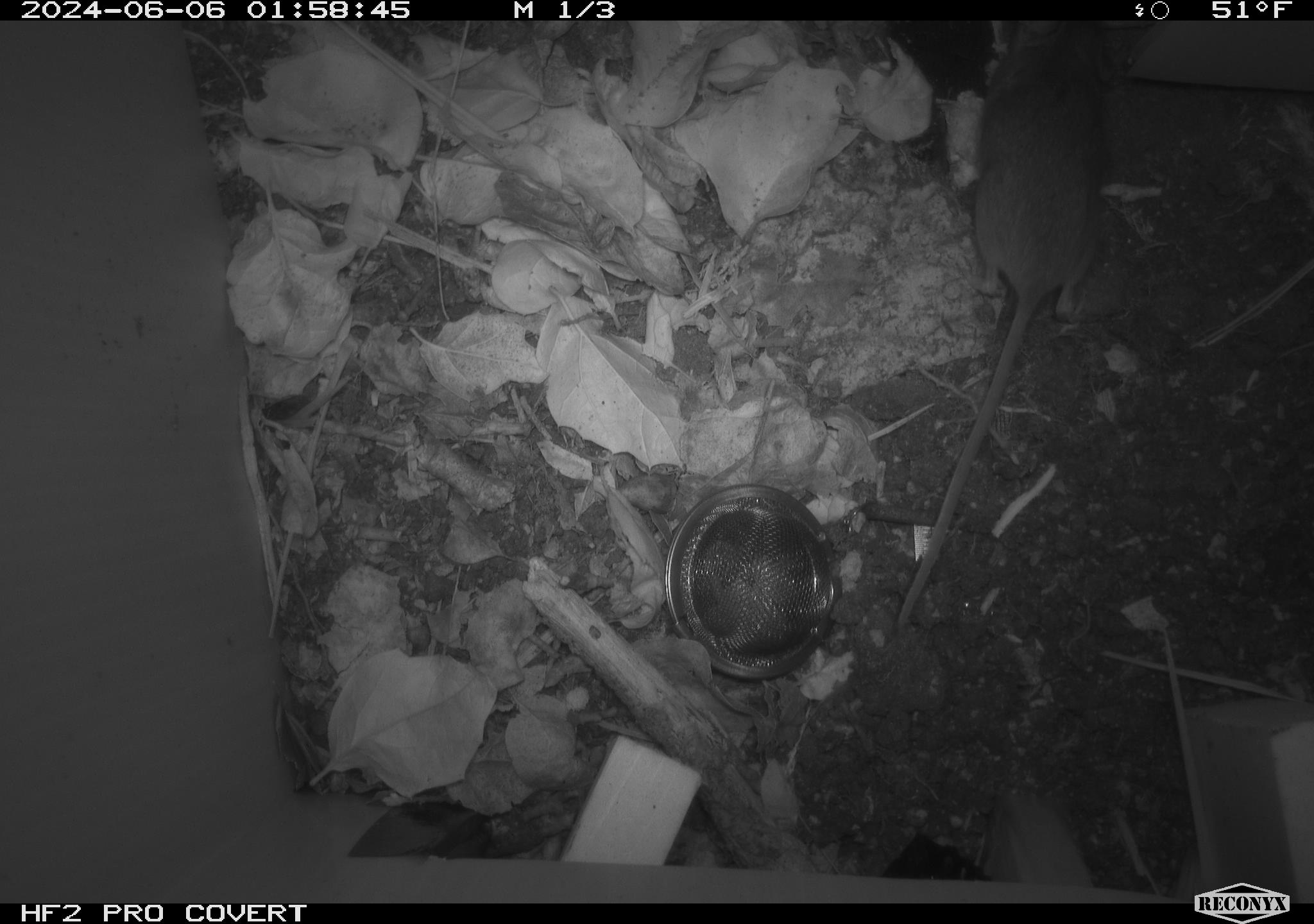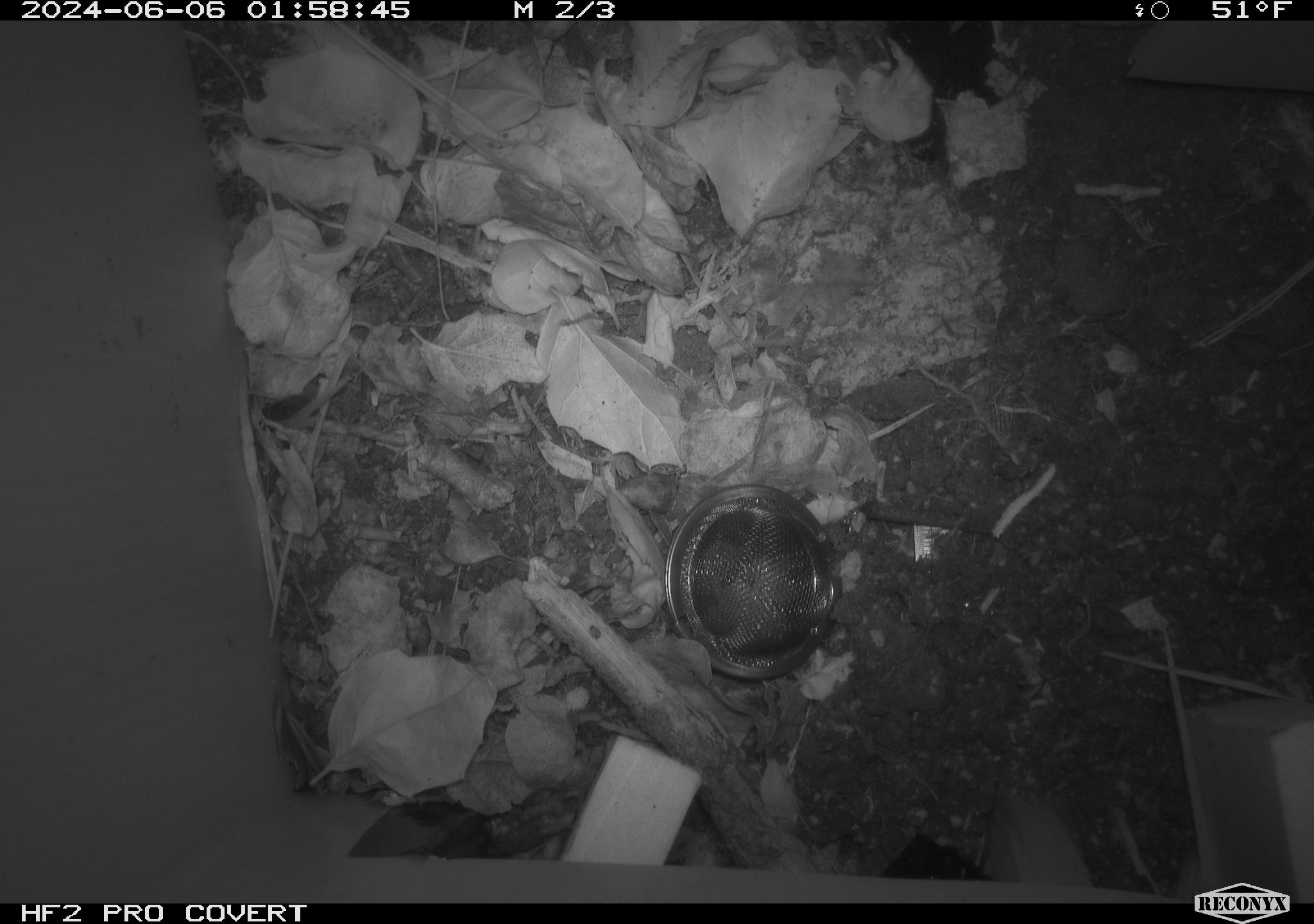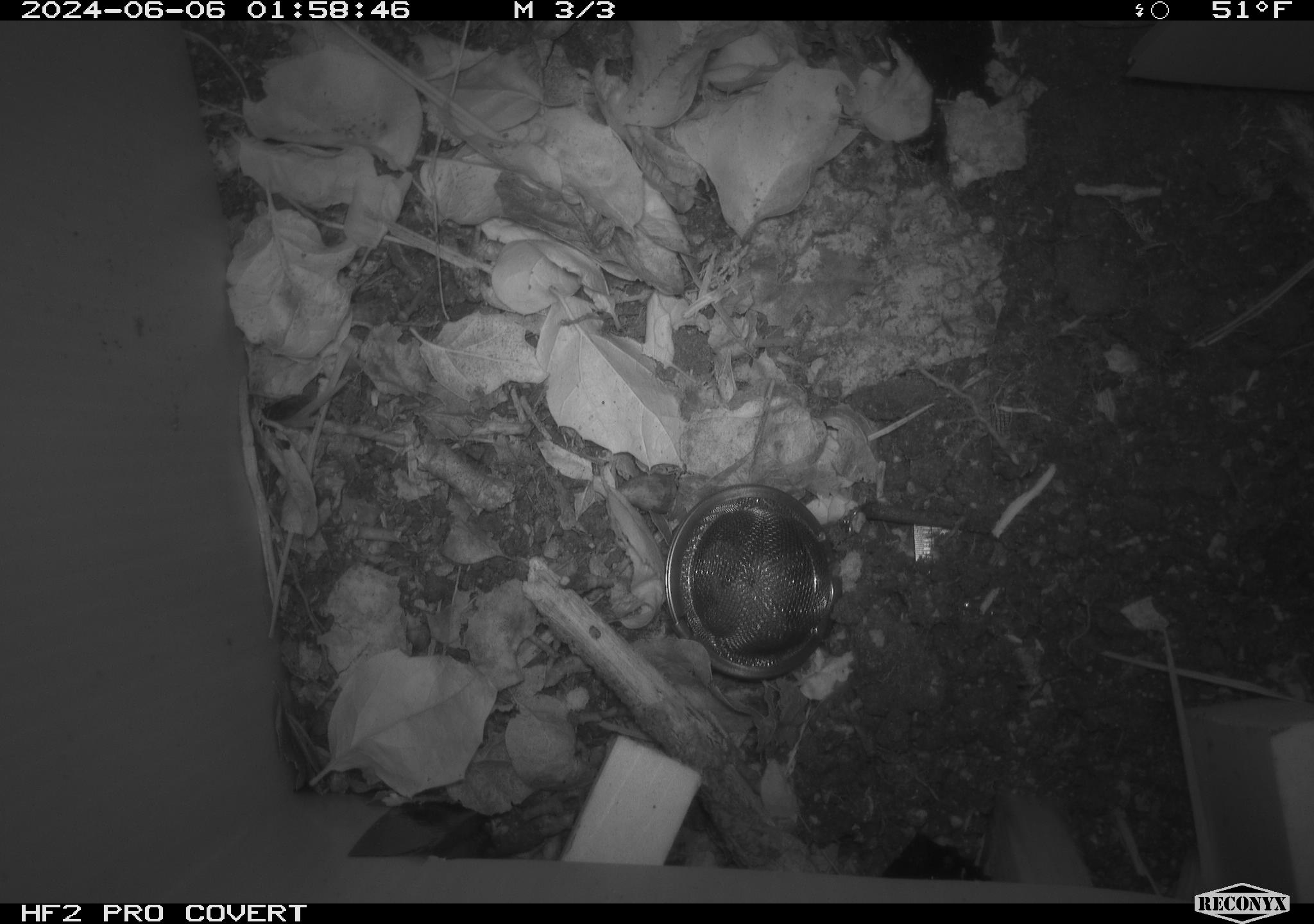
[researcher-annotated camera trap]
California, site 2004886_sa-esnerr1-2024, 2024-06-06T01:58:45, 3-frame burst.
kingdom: Animalia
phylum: Chordata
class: Mammalia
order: Rodentia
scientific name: Rodentia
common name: rodent